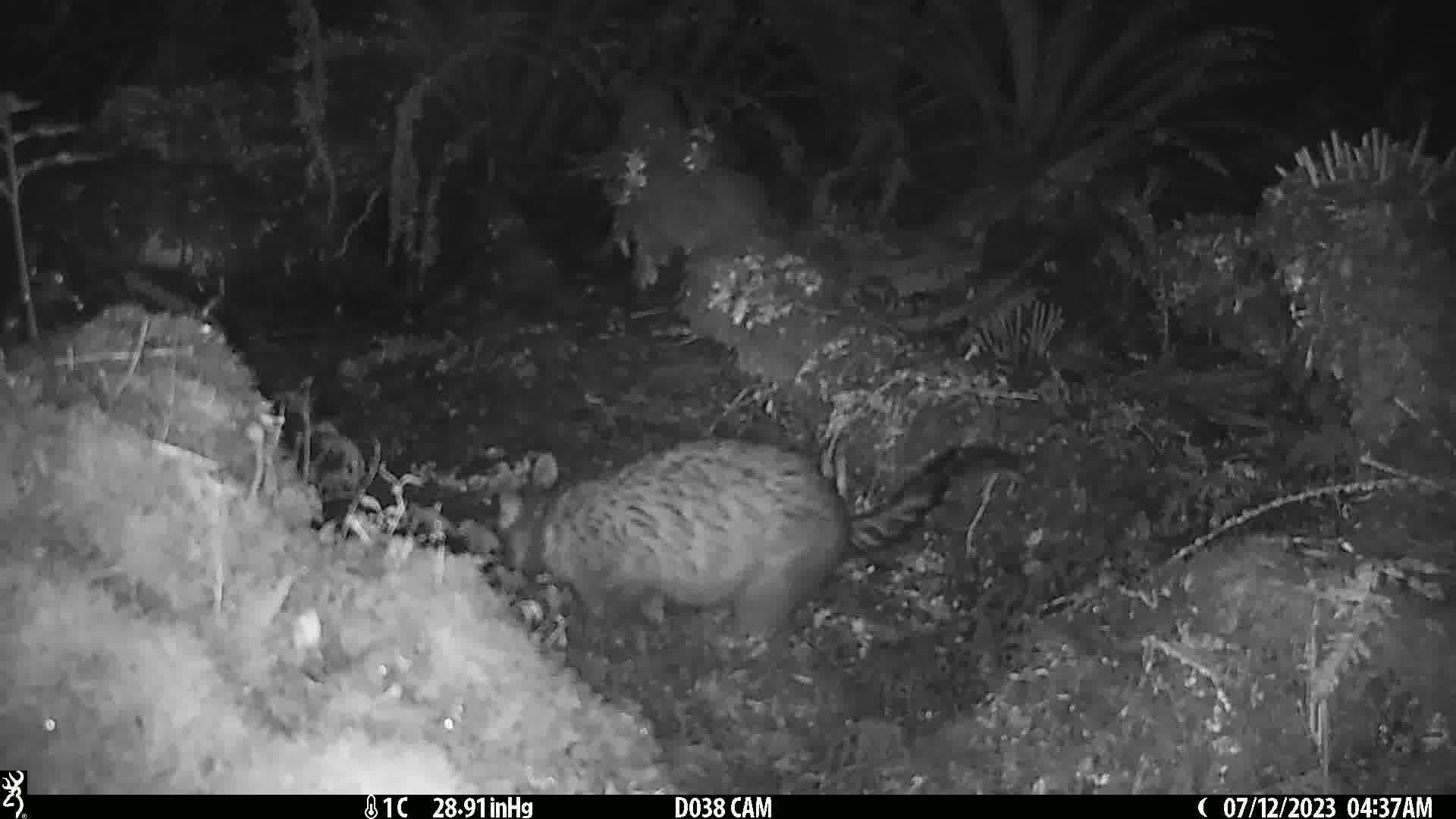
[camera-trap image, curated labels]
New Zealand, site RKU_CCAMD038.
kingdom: Animalia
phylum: Chordata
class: Mammalia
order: Diprotodontia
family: Phalangeridae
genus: Trichosurus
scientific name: Trichosurus vulpecula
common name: common brushtail possum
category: possum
Possum (common brushtail possum) (Trichosurus vulpecula).